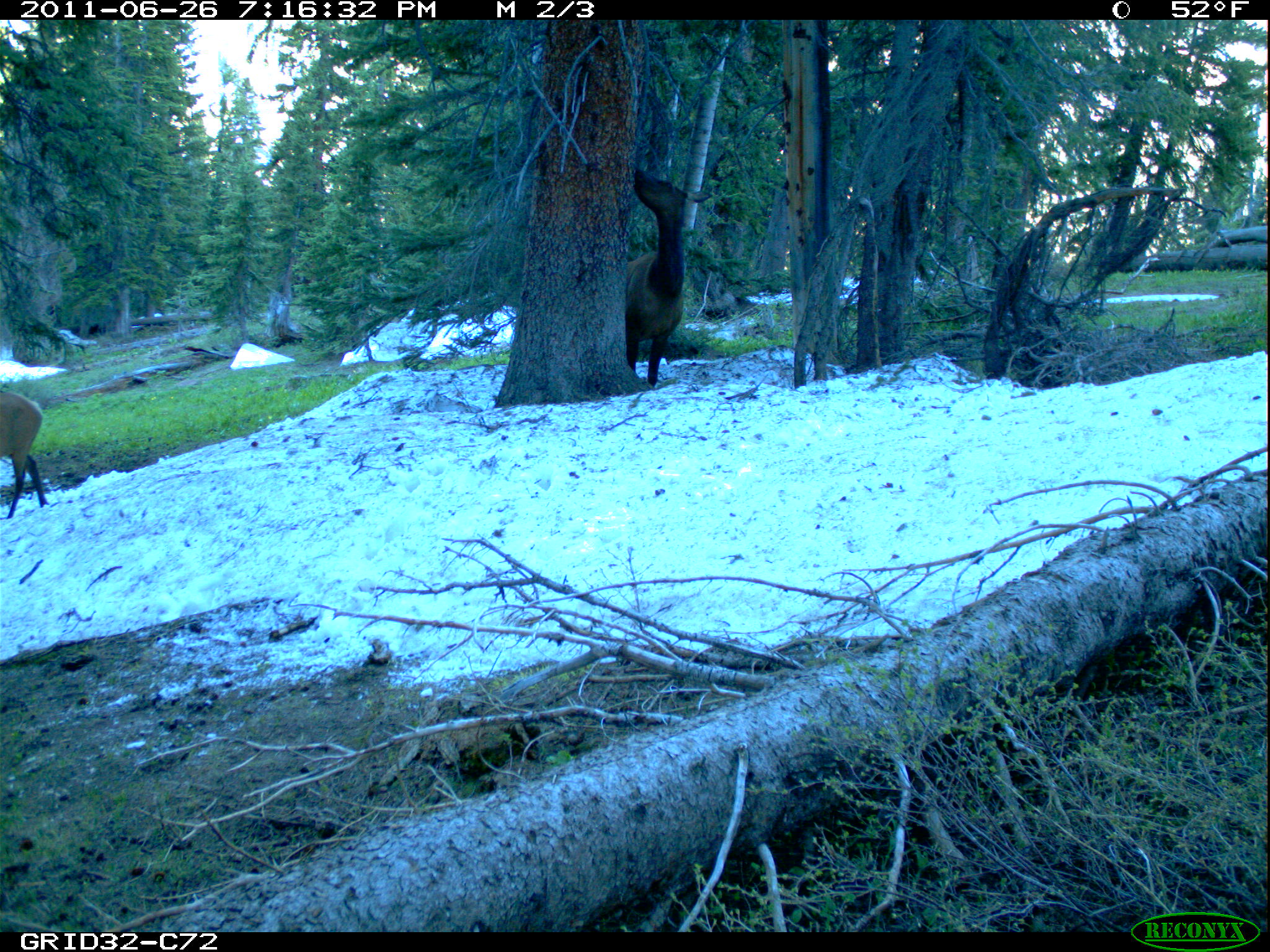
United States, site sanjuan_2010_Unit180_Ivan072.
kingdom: Animalia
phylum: Chordata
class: Mammalia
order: Artiodactyla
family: Cervidae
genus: Cervus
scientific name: Cervus elaphus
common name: red deer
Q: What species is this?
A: Cervus elaphus (red deer).